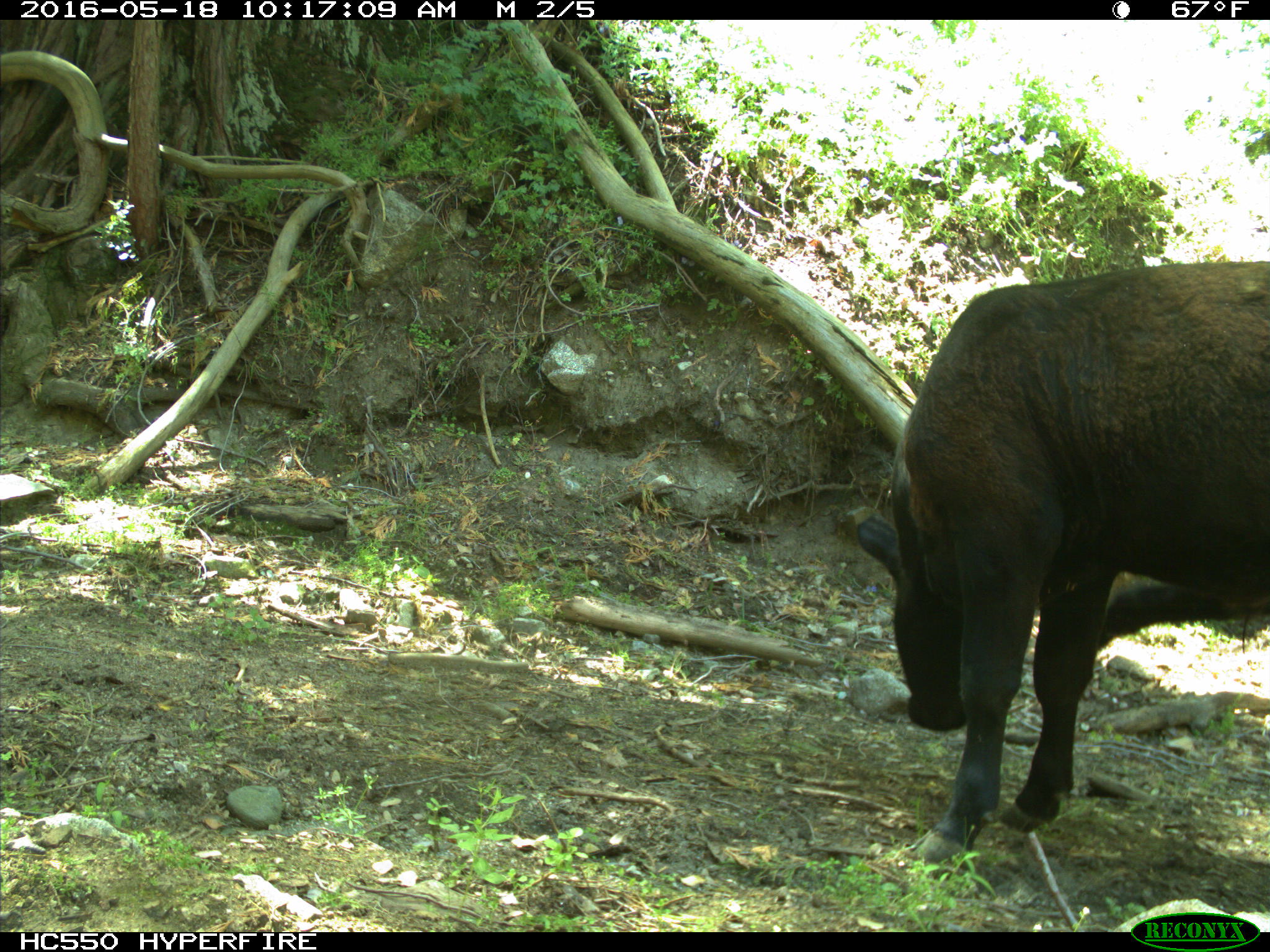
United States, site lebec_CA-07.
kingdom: Animalia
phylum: Chordata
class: Mammalia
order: Artiodactyla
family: Bovidae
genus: Bos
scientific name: Bos taurus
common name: domestic cow